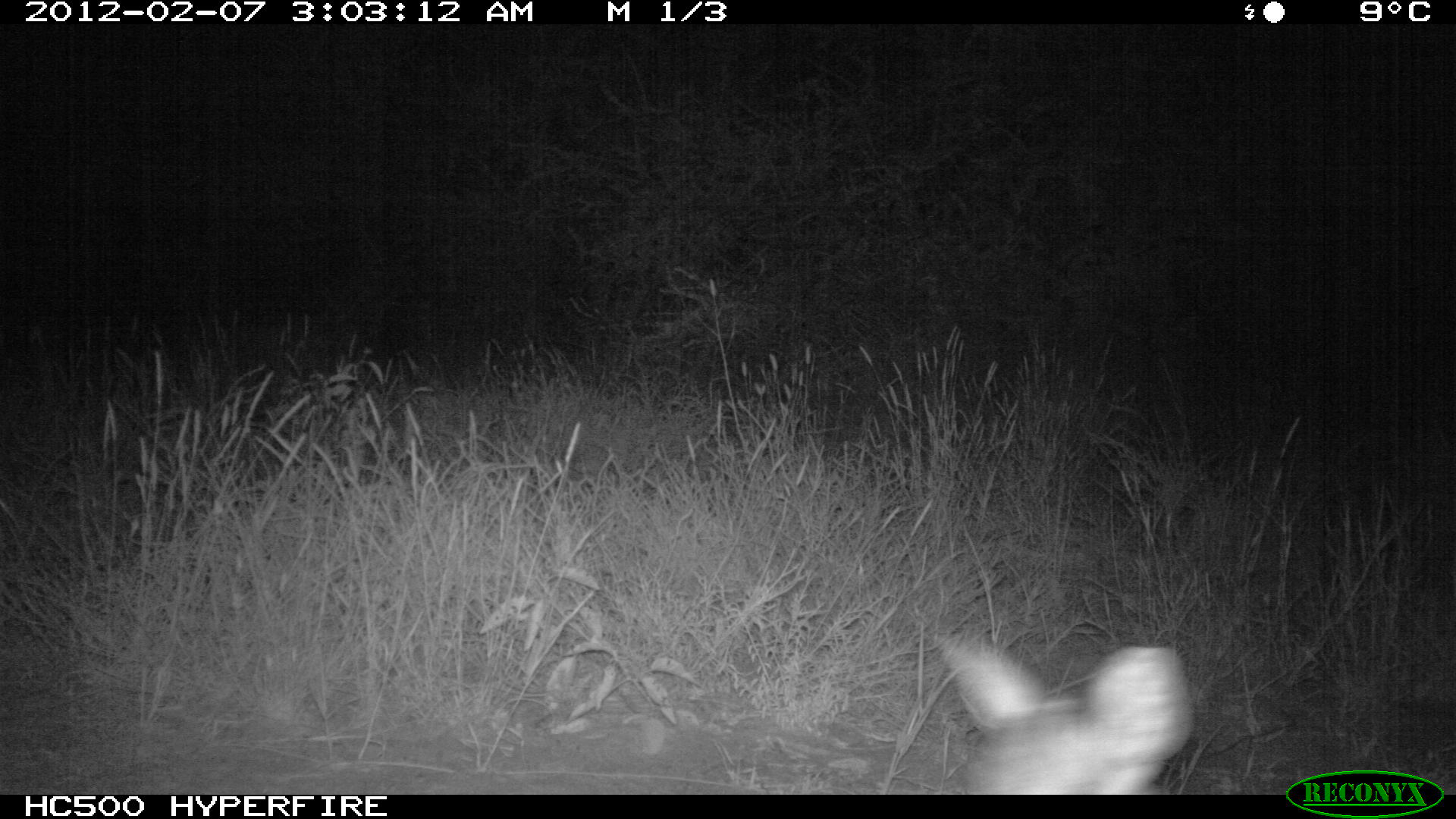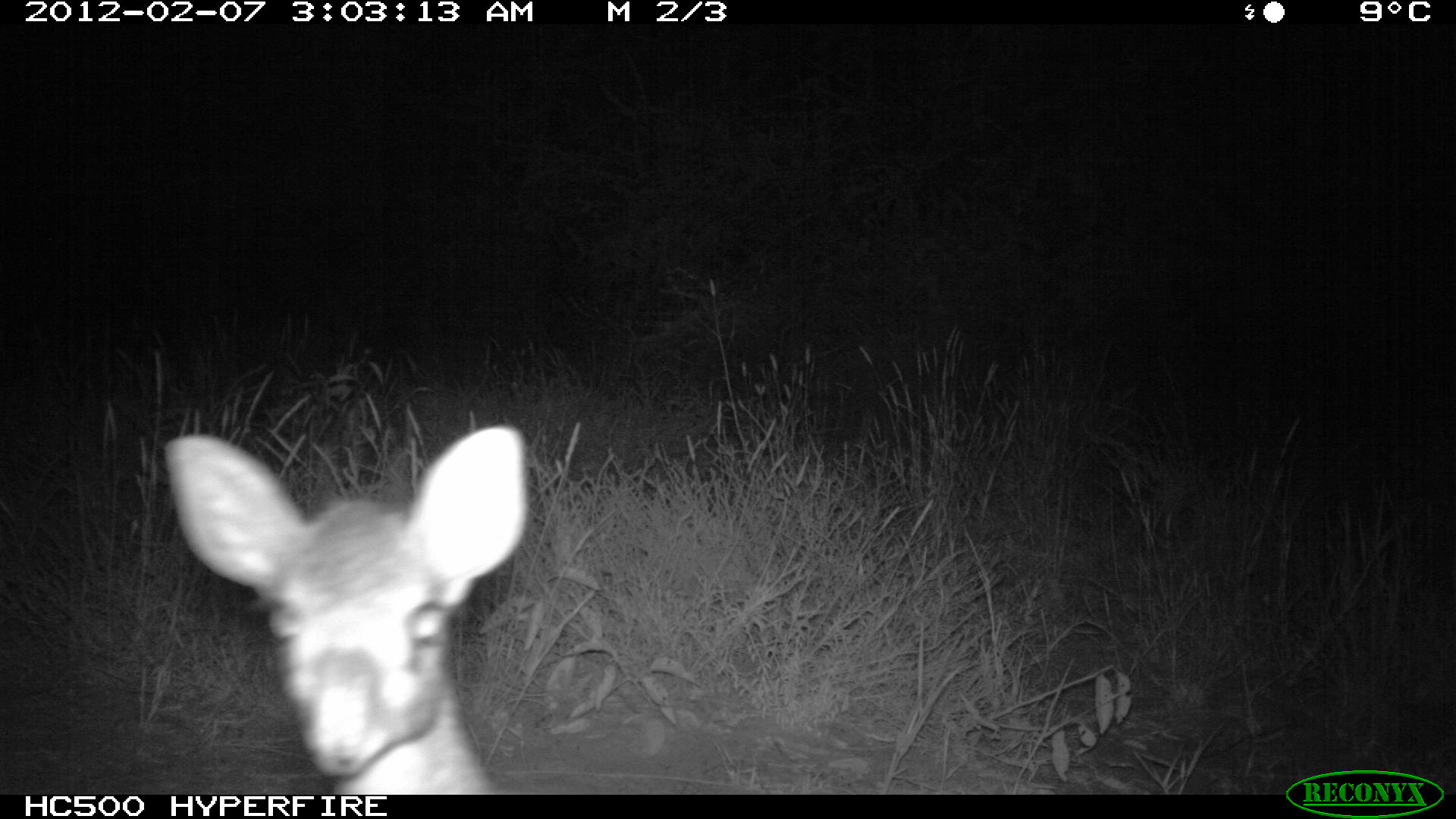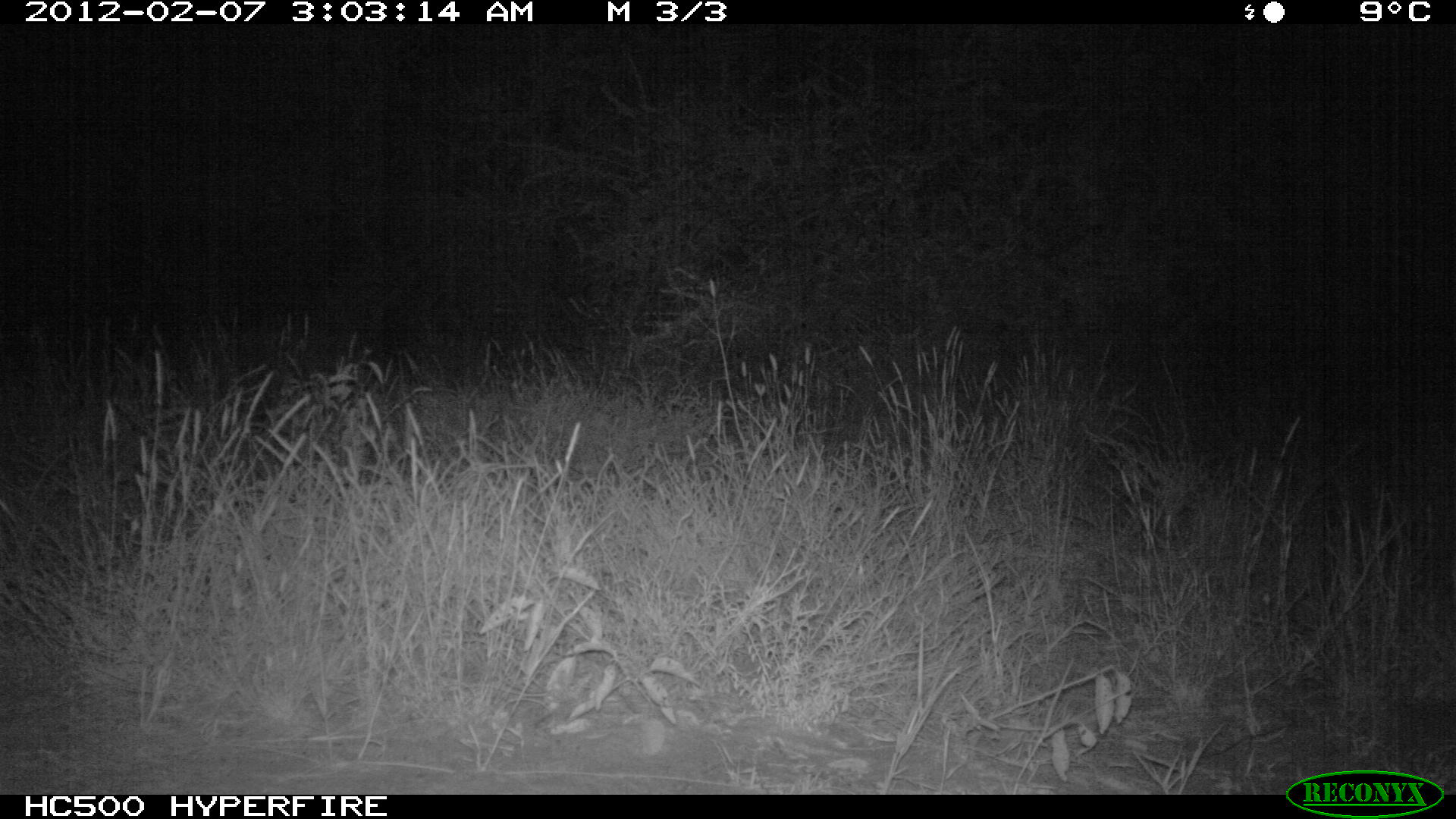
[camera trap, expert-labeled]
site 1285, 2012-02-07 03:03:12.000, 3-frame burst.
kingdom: Animalia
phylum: Chordata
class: Mammalia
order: Artiodactyla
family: Bovidae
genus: Madoqua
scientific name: Madoqua guentheri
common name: günther's dik-dik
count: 1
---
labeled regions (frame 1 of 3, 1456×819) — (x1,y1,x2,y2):
madoqua guentheri: (920,627,1198,792)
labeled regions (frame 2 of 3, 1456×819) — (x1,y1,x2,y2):
madoqua guentheri: (157,424,534,792)